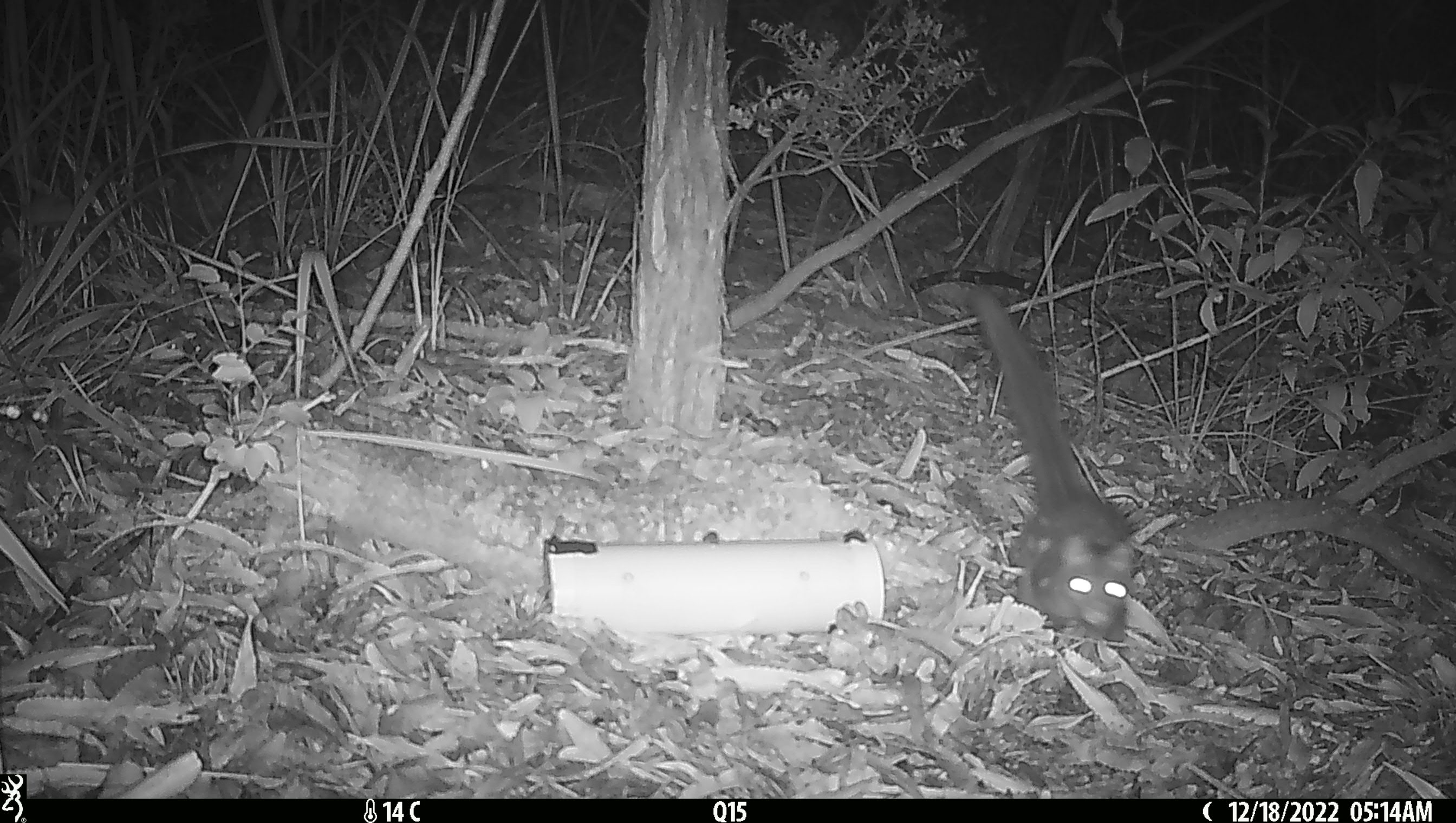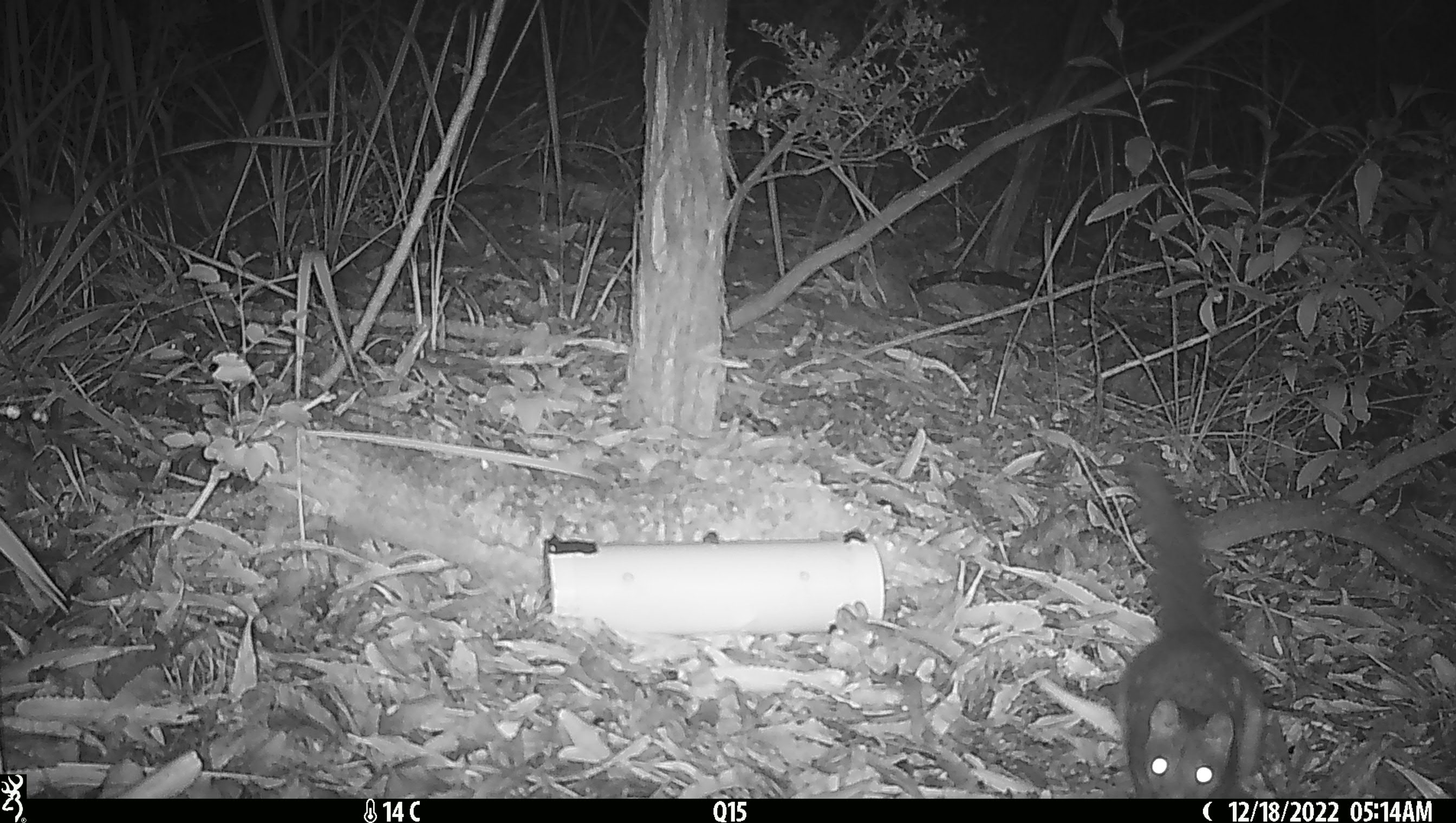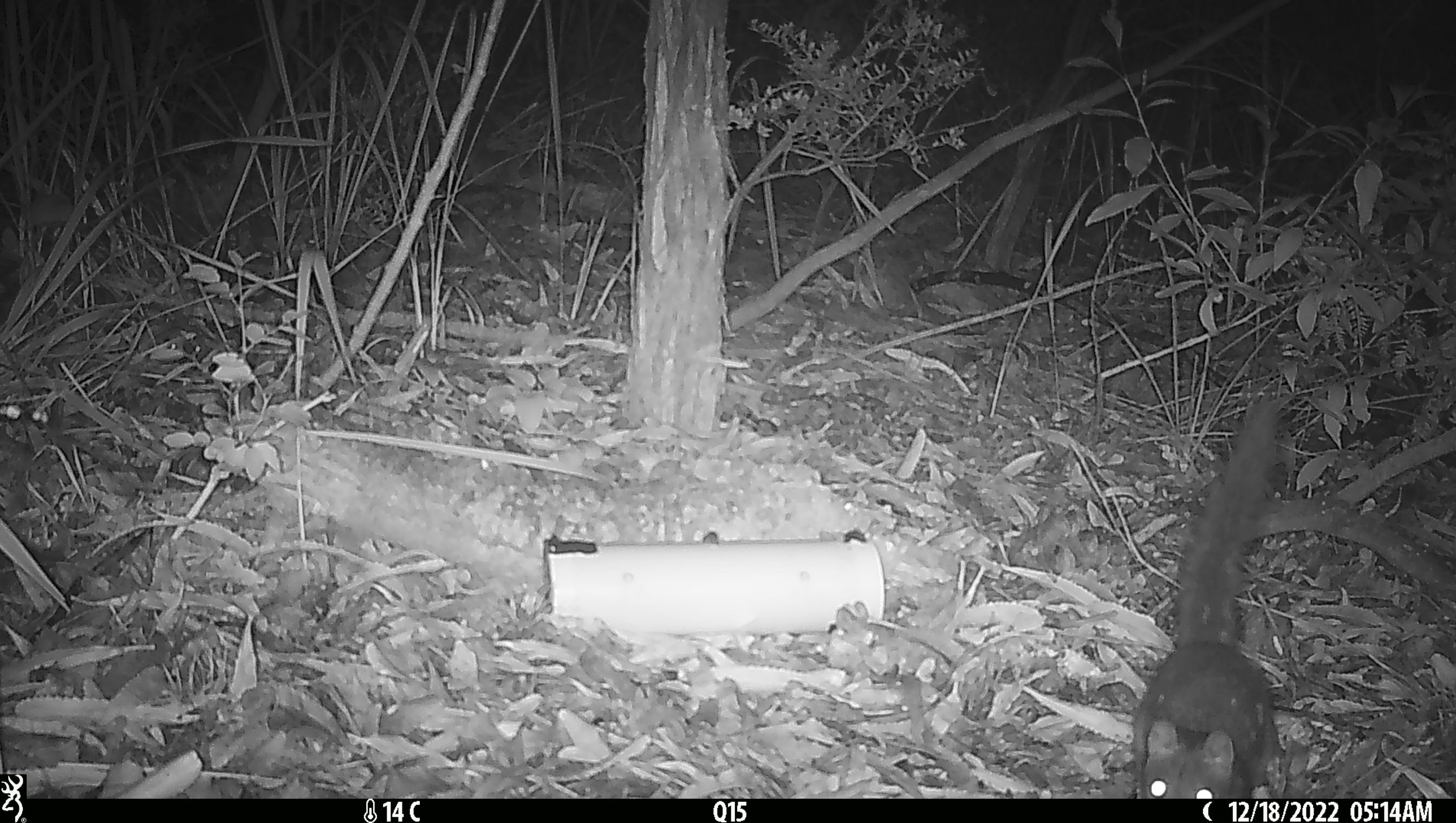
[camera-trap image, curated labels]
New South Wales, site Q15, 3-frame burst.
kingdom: Animalia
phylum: Chordata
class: Mammalia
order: Dasyuromorphia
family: Dasyuridae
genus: Dasyurus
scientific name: Dasyurus maculatus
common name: spotted-tailed quoll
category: quoll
Quoll (spotted-tailed quoll) (Dasyurus maculatus).